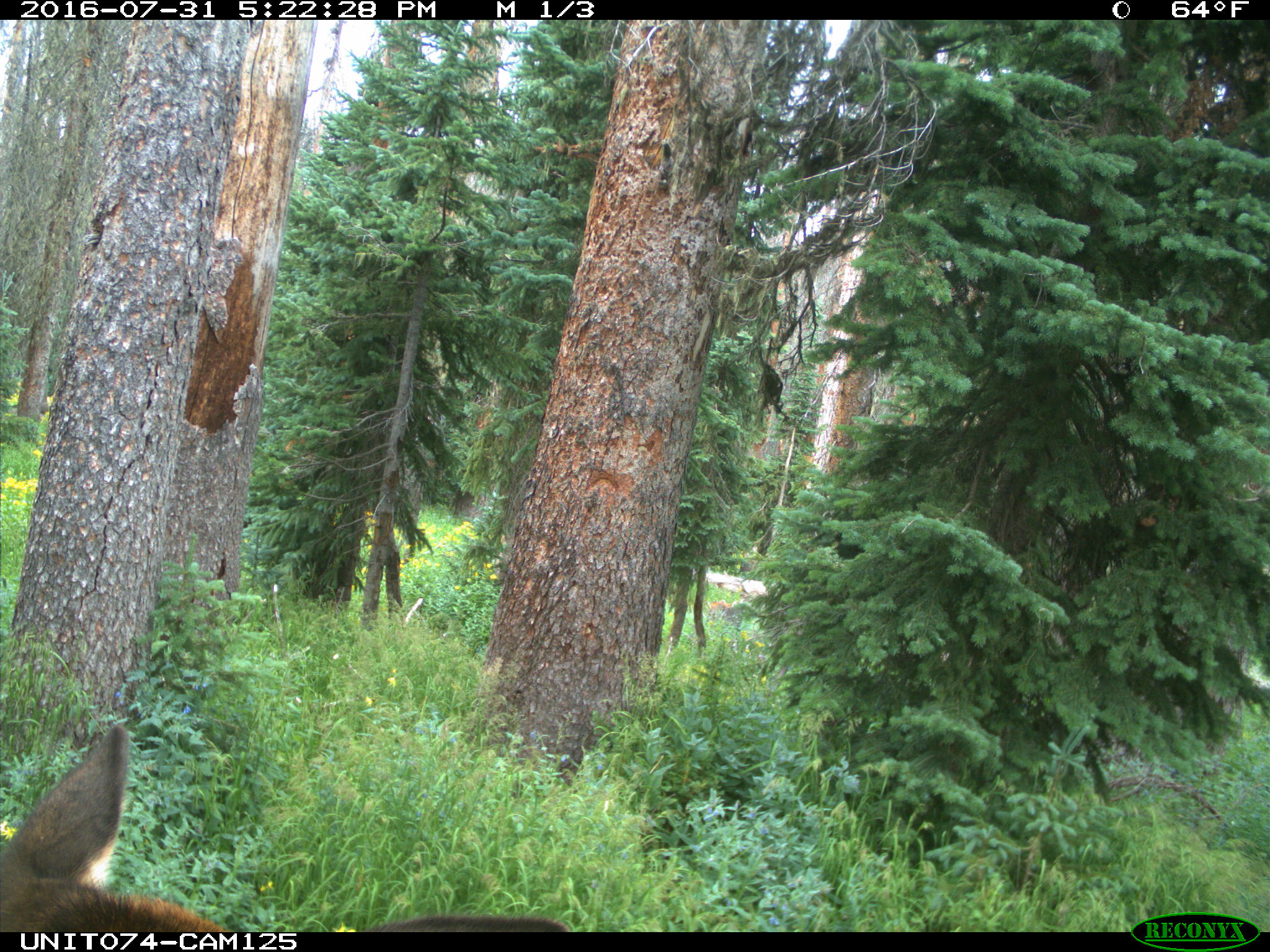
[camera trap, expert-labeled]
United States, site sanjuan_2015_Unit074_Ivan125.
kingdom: Animalia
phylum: Chordata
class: Mammalia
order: Artiodactyla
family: Cervidae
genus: Cervus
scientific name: Cervus elaphus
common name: red deer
Cervus elaphus (red deer).